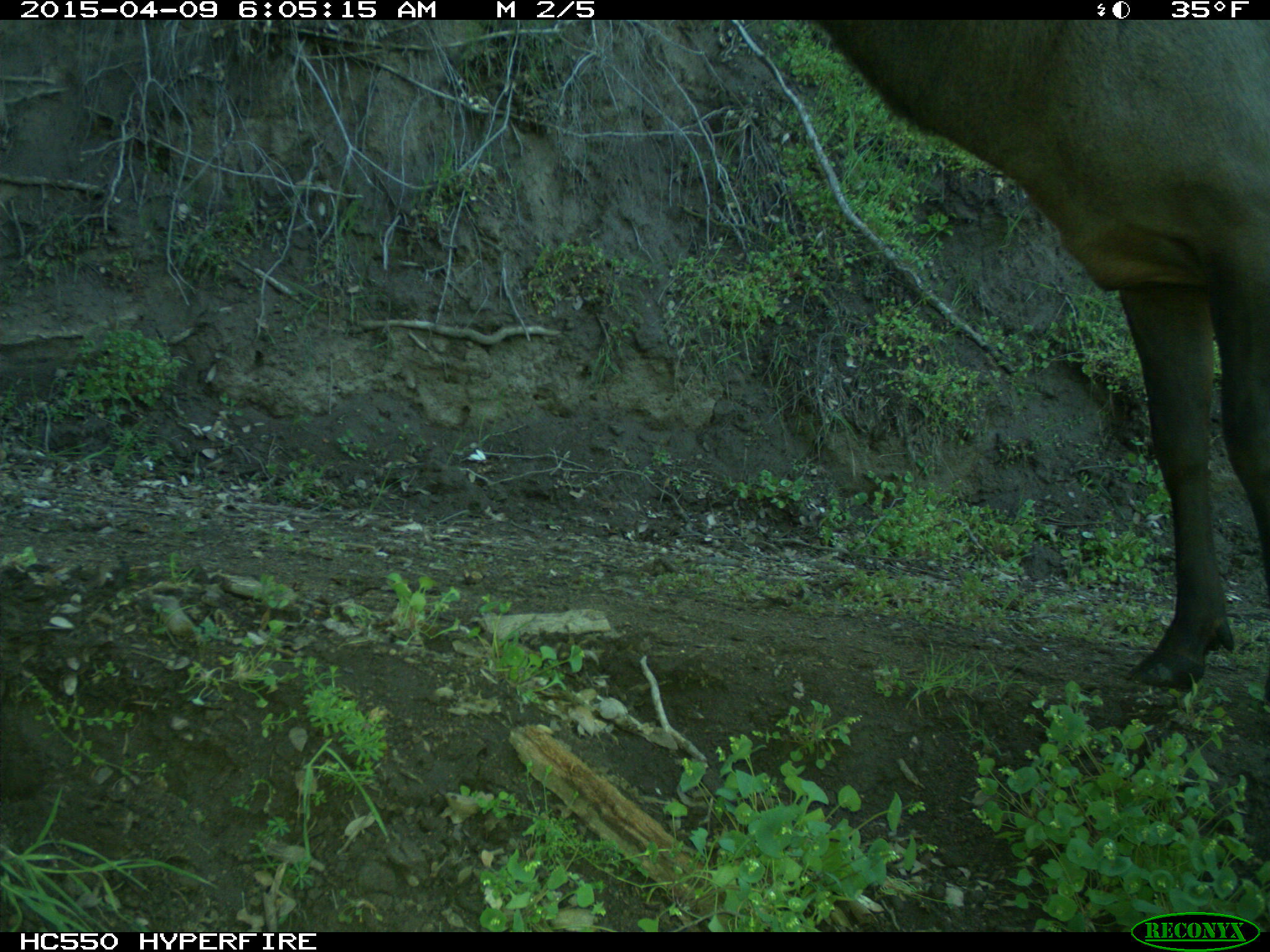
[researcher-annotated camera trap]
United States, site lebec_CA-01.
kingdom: Animalia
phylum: Chordata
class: Mammalia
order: Artiodactyla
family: Cervidae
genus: Cervus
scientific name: Cervus canadensis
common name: elk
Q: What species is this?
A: Cervus canadensis (elk).